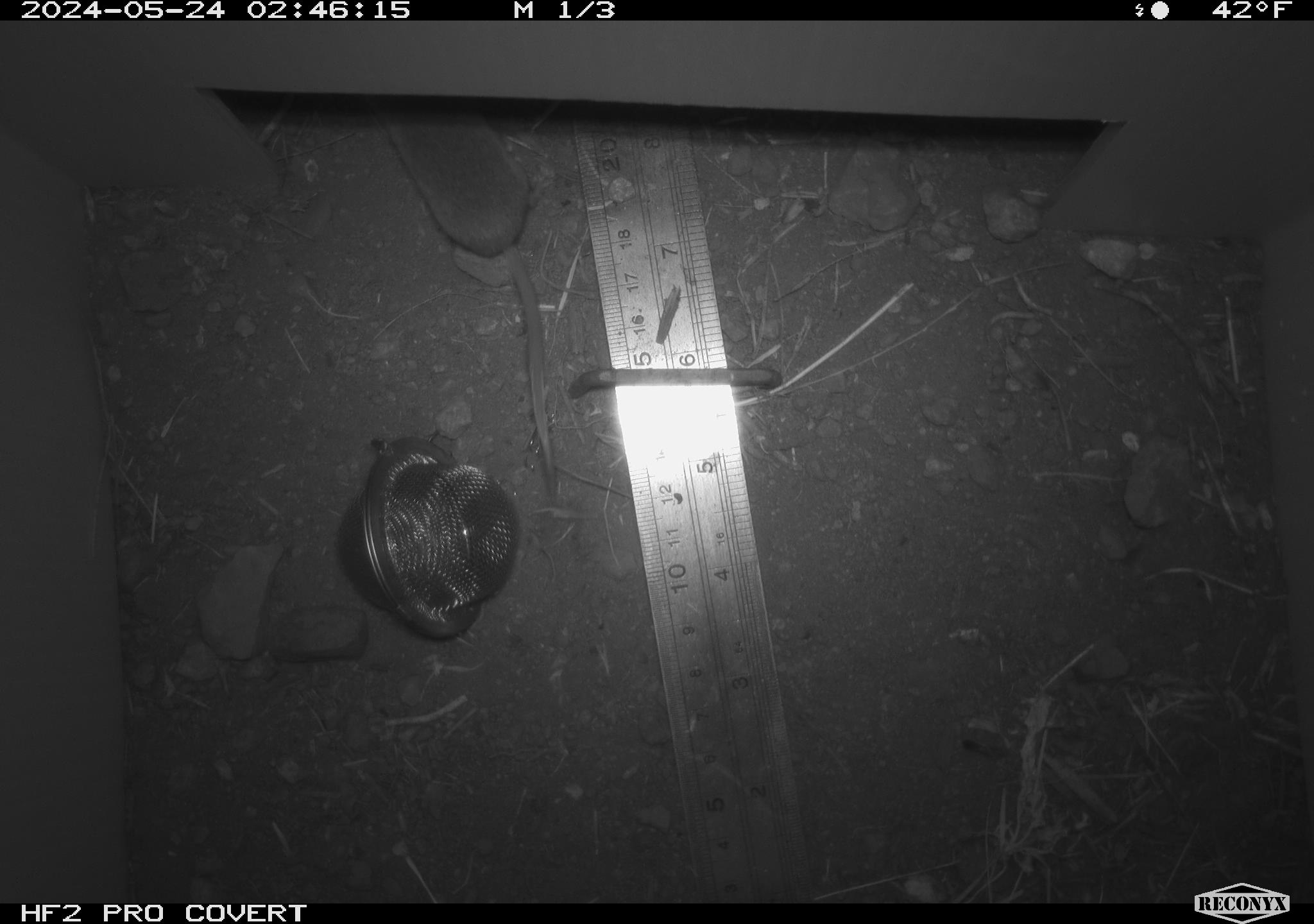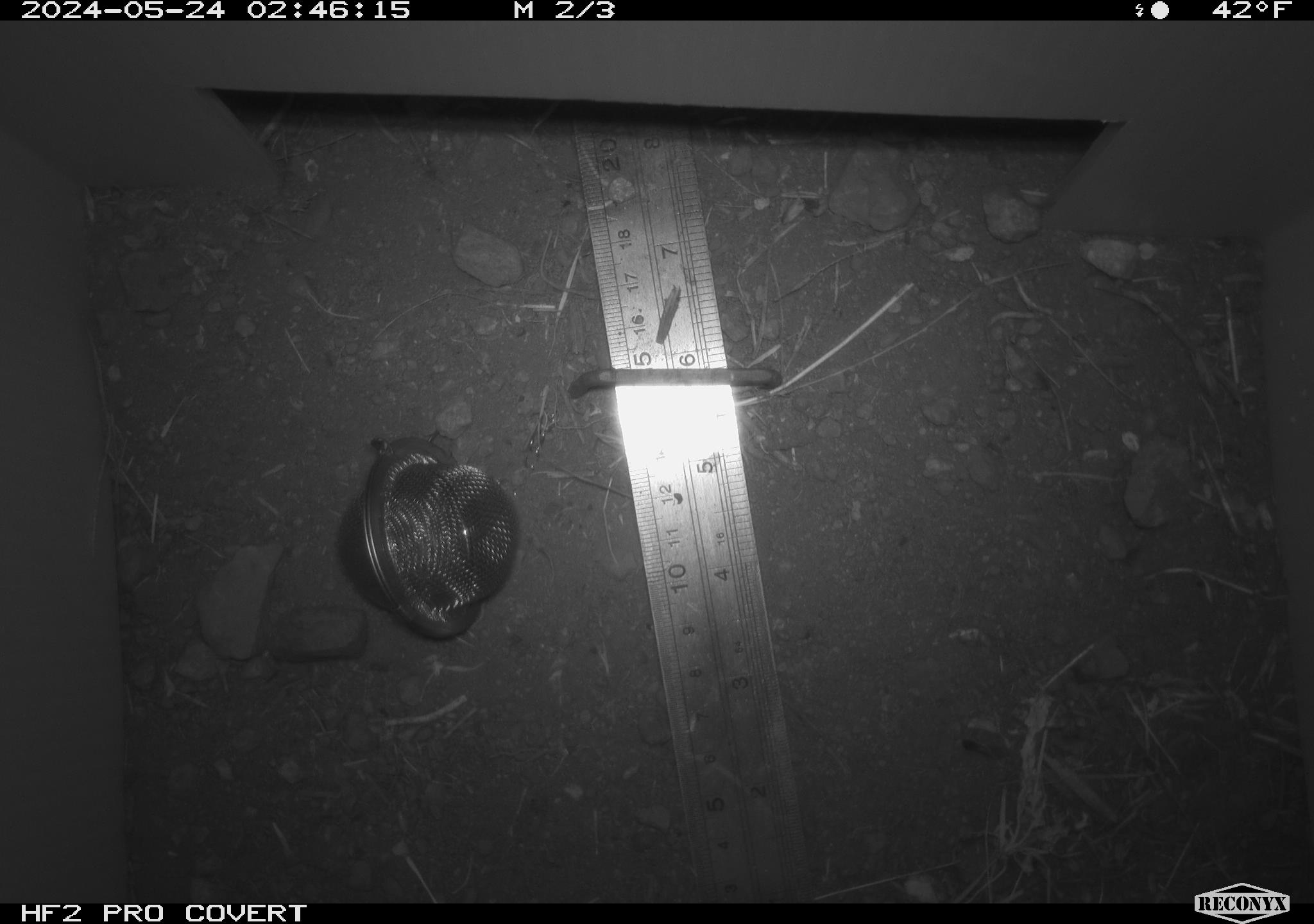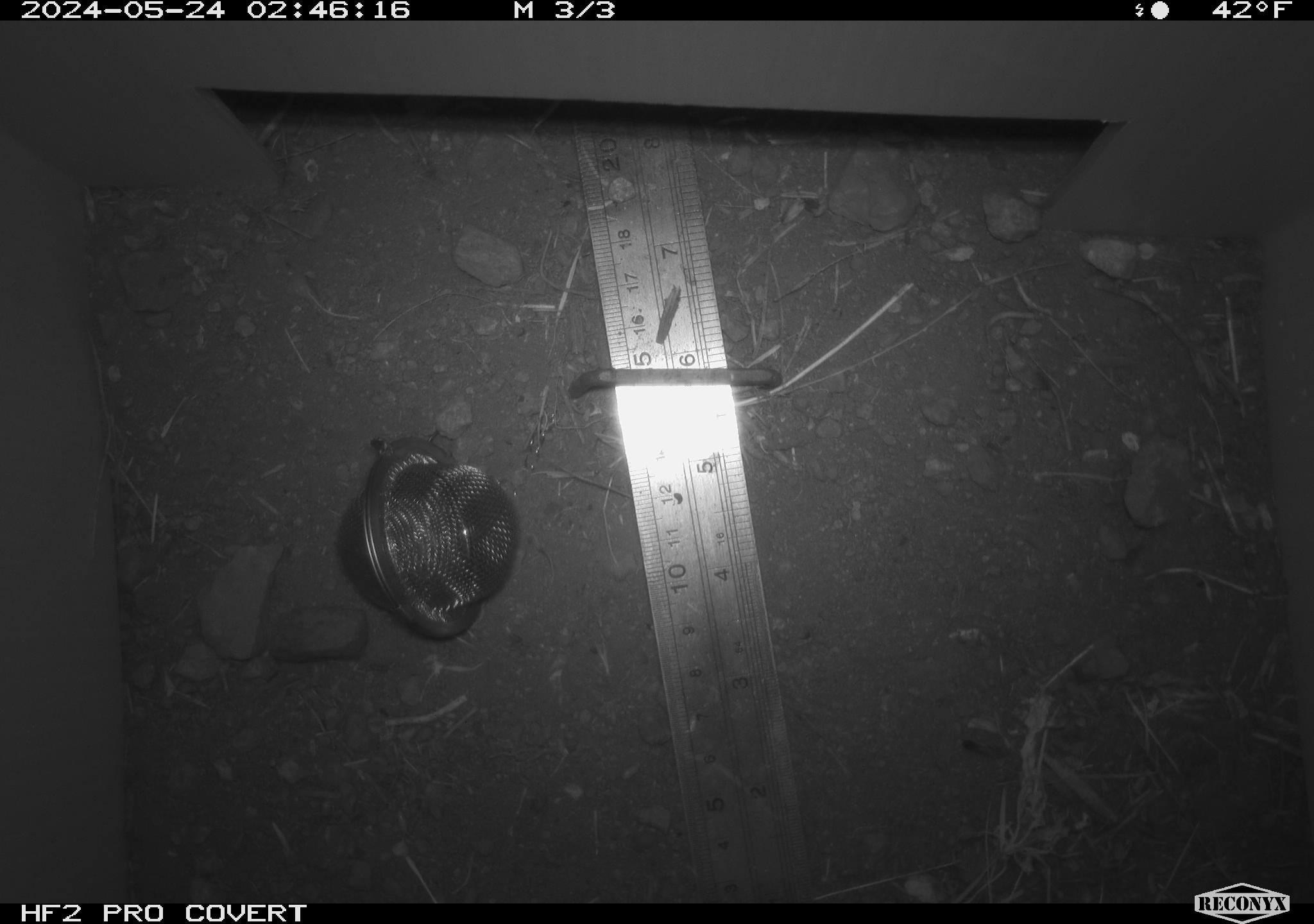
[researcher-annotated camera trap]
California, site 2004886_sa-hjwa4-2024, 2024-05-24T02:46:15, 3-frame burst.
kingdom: Animalia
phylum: Chordata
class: Mammalia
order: Eulipotyphla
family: Soricidae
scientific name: Soricidae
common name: shrews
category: soricidae family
Soricidae family (shrews) (Soricidae).